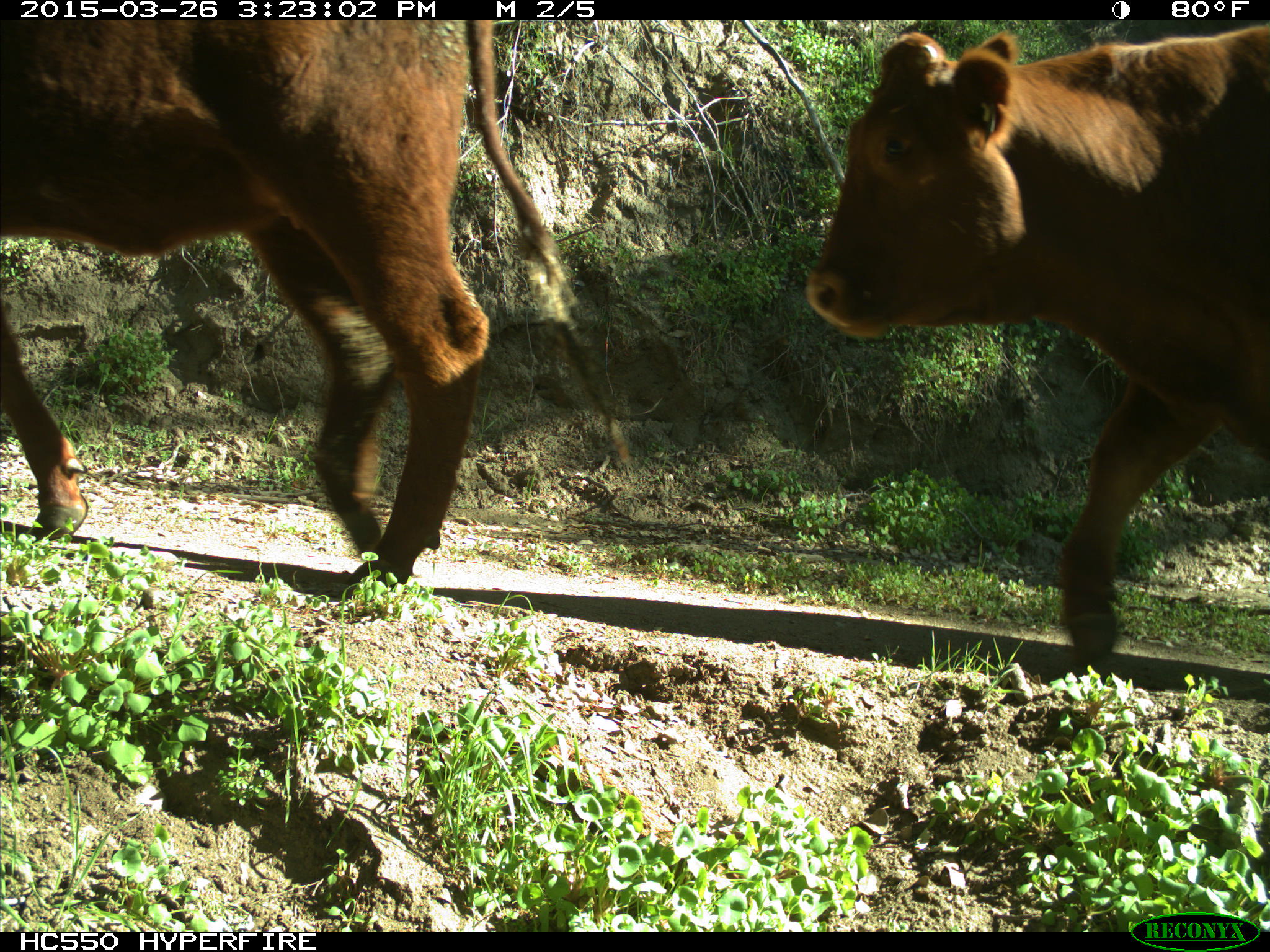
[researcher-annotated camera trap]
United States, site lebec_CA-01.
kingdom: Animalia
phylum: Chordata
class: Mammalia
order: Artiodactyla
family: Bovidae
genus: Bos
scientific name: Bos taurus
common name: domestic cow